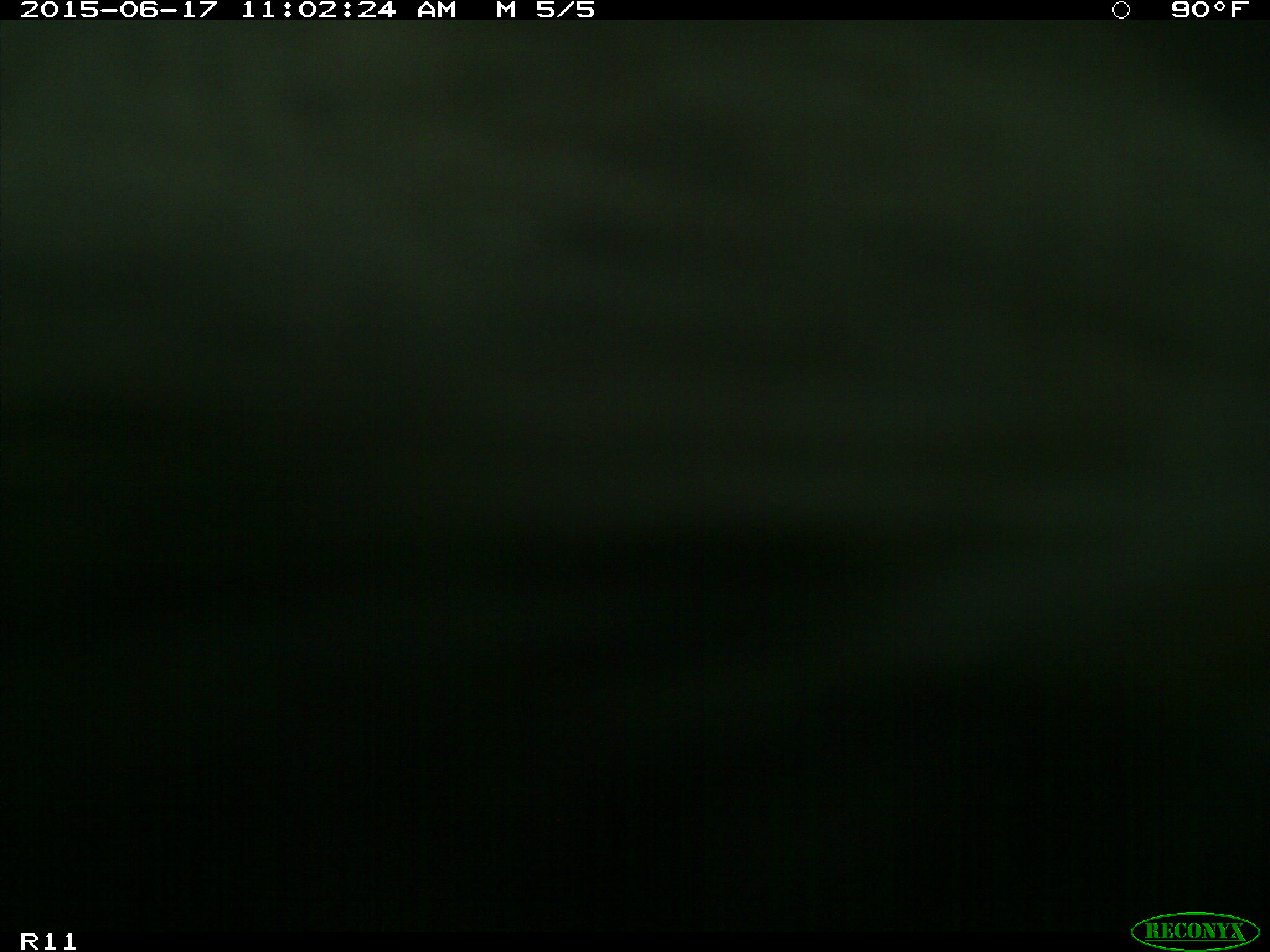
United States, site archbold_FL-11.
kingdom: Animalia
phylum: Chordata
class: Mammalia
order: Artiodactyla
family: Bovidae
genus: Bos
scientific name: Bos taurus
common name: domestic cow